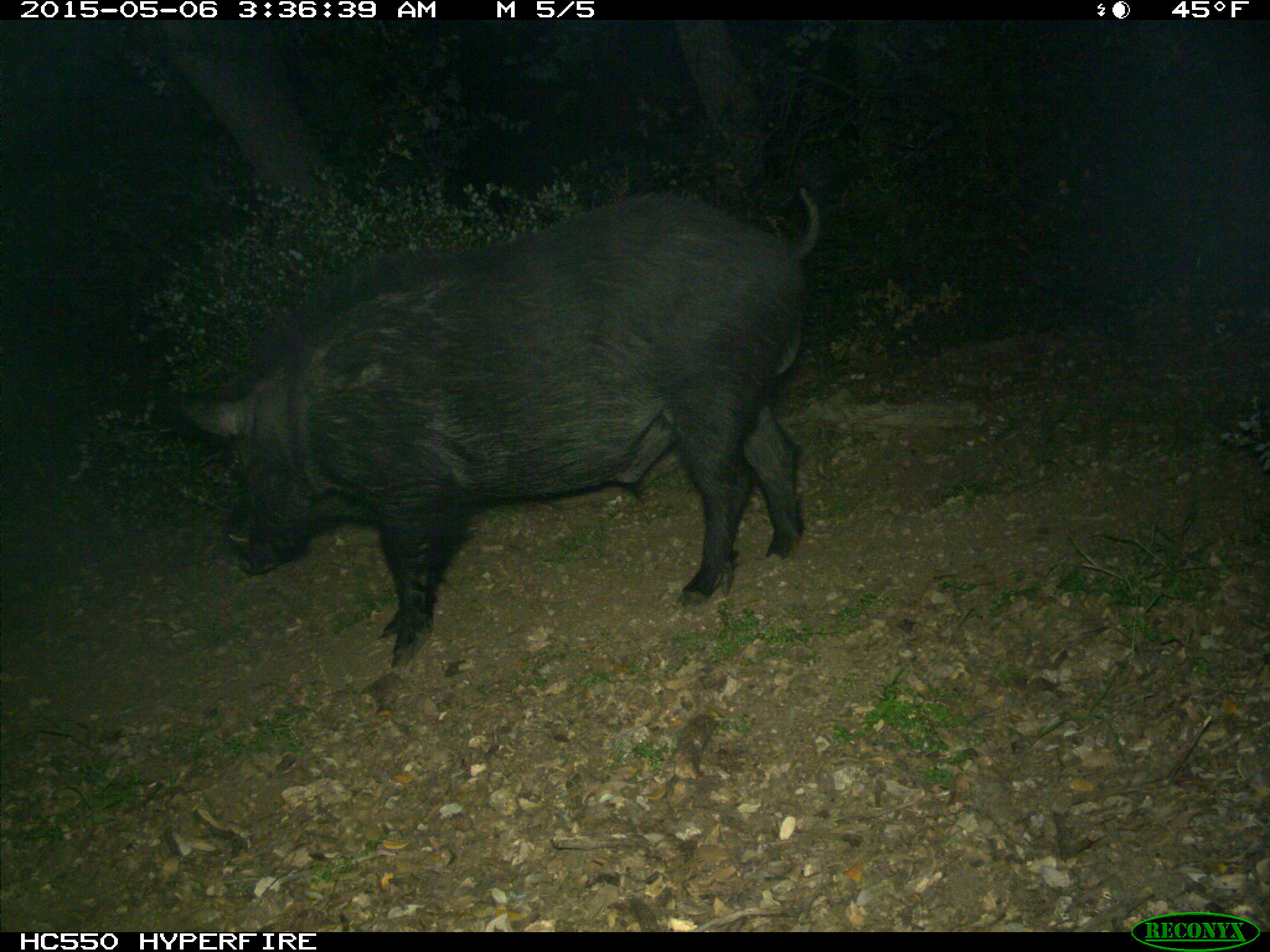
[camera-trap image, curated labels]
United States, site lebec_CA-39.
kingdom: Animalia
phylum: Chordata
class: Mammalia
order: Artiodactyla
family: Suidae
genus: Sus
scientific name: Sus scrofa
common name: wild boar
Sus scrofa (wild boar).